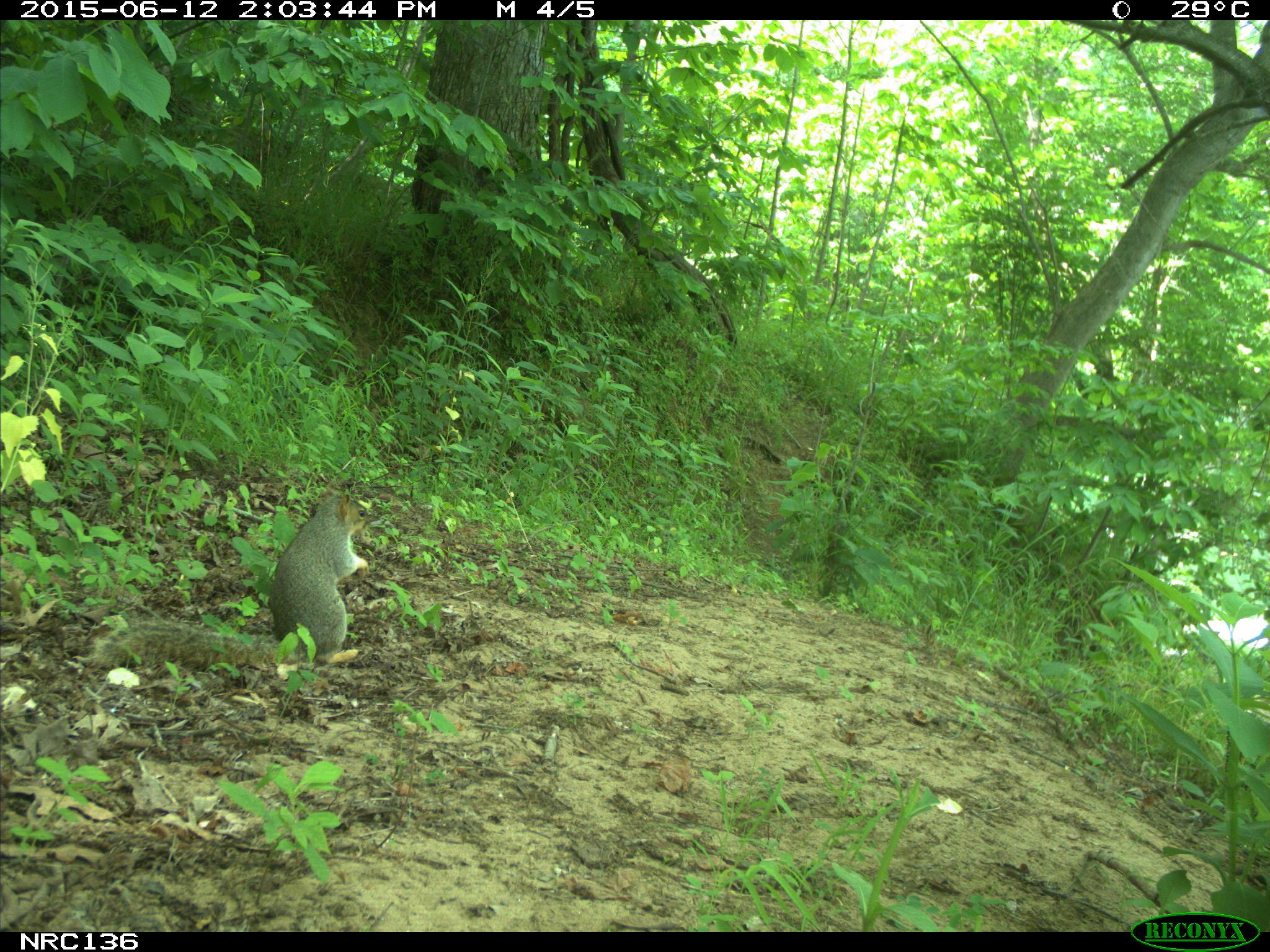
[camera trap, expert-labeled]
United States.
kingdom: Animalia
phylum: Chordata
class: Mammalia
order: Rodentia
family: Sciuridae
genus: Sciurus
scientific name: Sciurus niger cinereus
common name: eastern fox squirrel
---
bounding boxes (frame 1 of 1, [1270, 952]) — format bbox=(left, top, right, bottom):
Eastern Fox Squirrel: bbox=(89, 484, 386, 682)